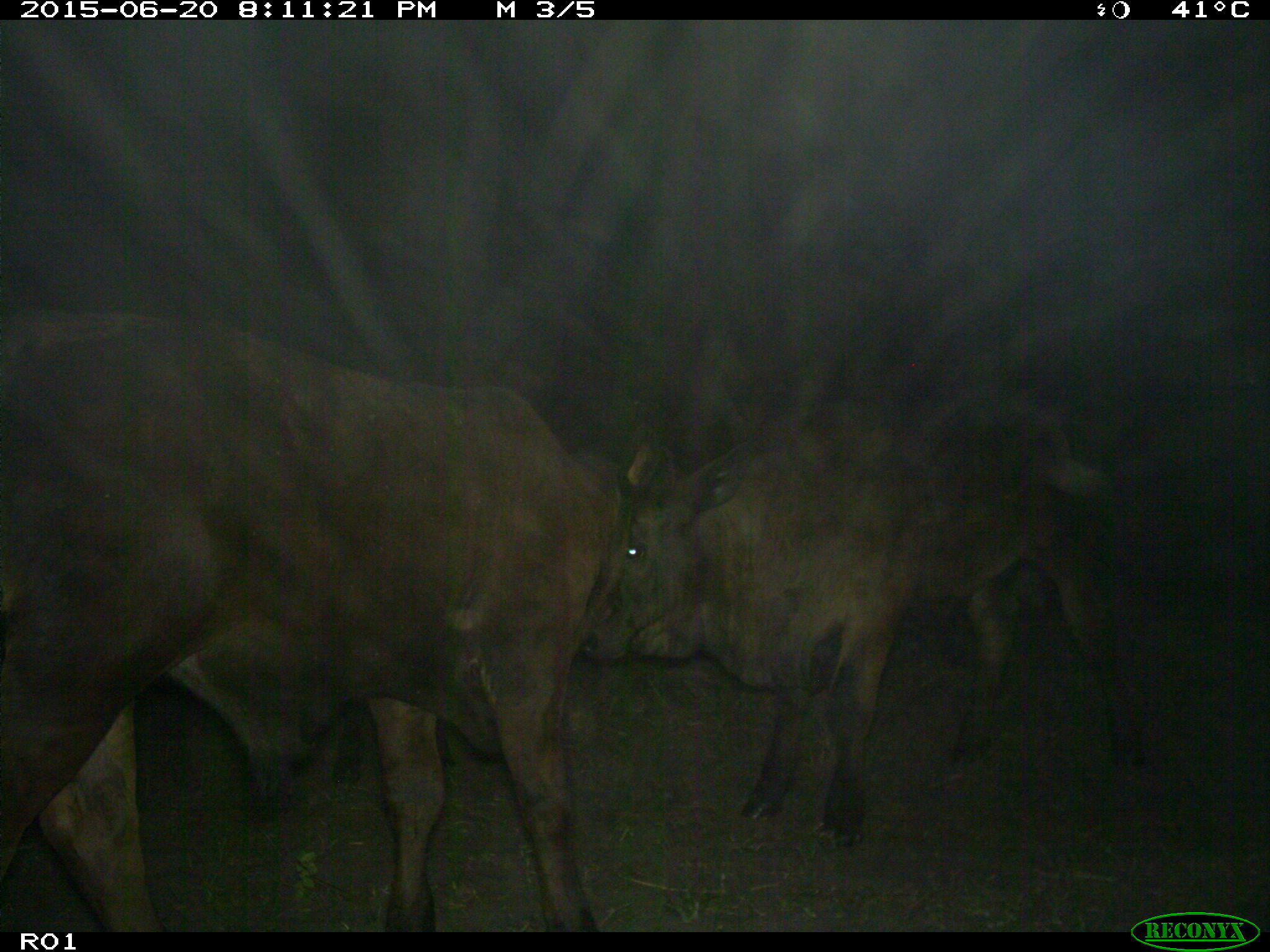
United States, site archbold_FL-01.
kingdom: Animalia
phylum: Chordata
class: Mammalia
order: Artiodactyla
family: Bovidae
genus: Bos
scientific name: Bos taurus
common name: domestic cow